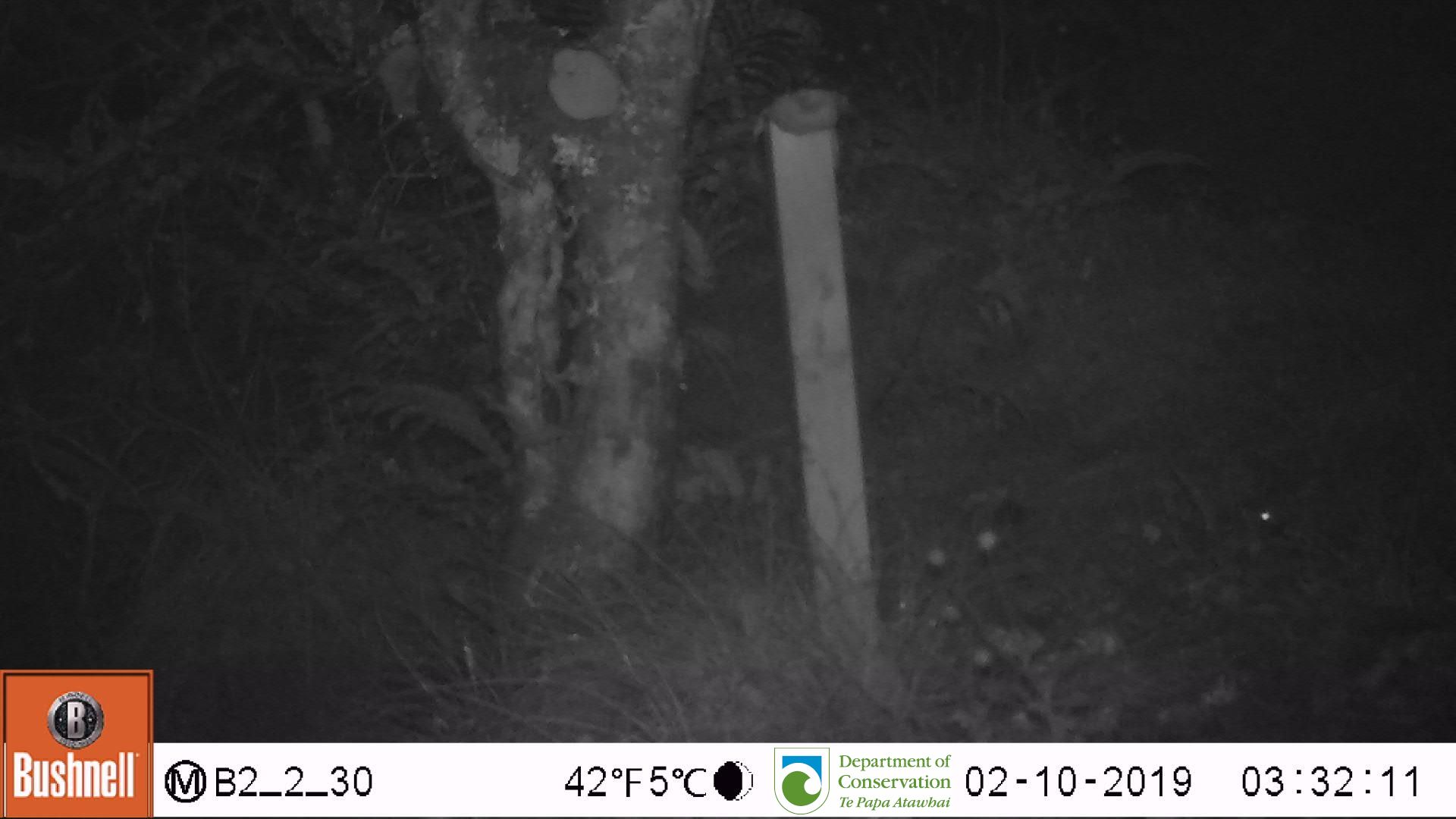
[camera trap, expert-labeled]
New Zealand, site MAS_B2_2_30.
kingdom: Animalia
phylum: Chordata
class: Mammalia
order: Rodentia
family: Muridae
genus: Mus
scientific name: Mus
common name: mouse